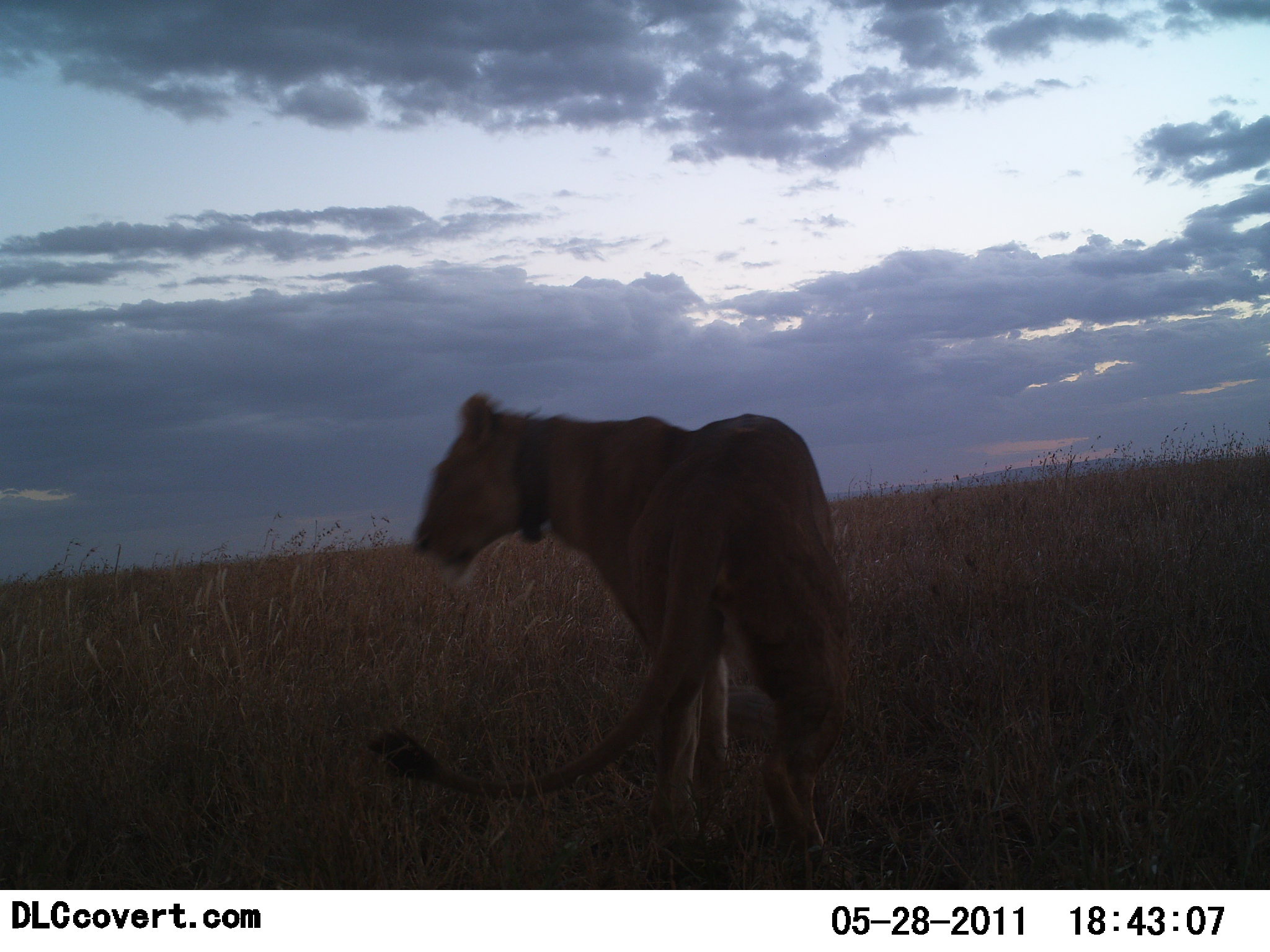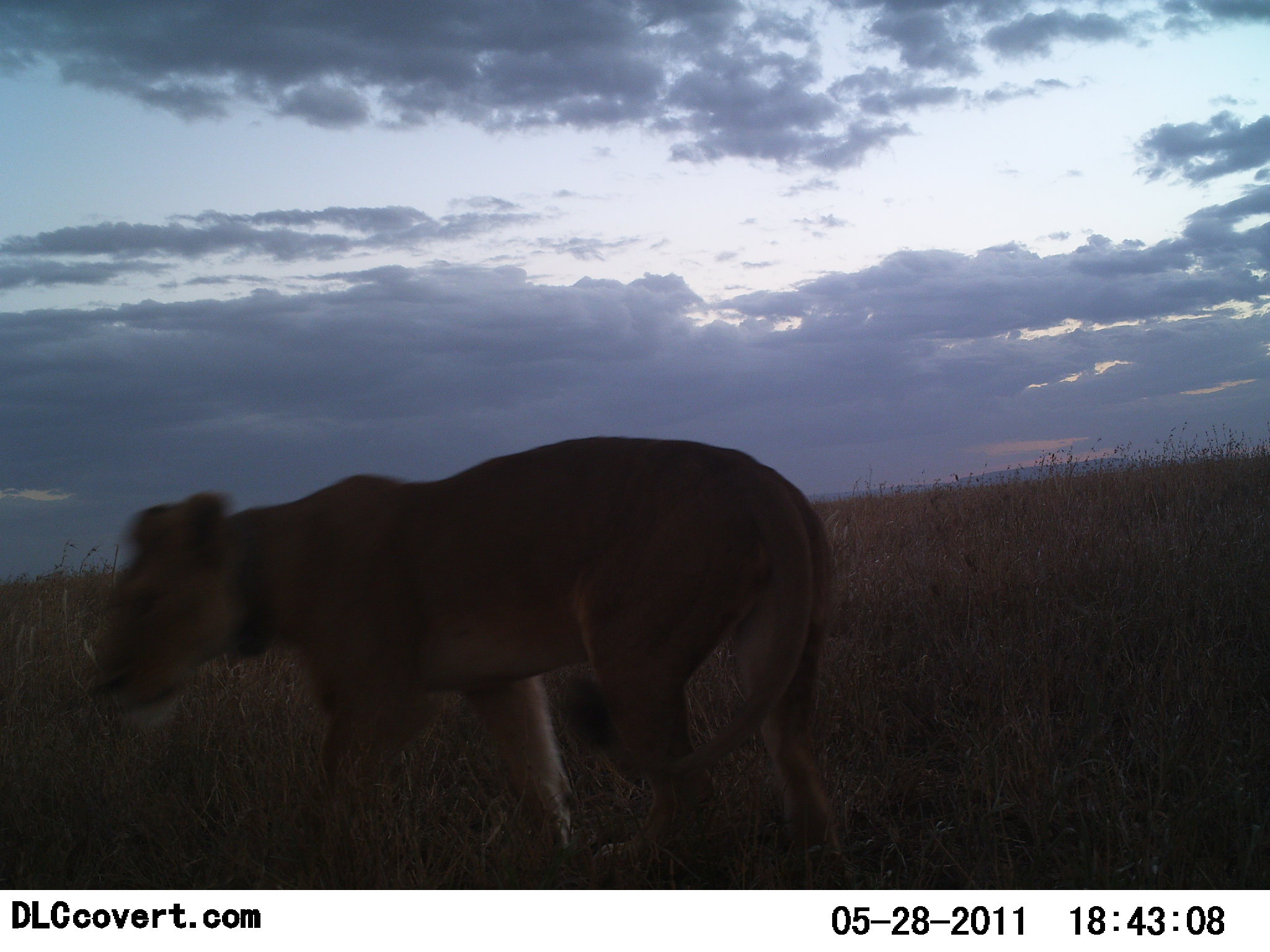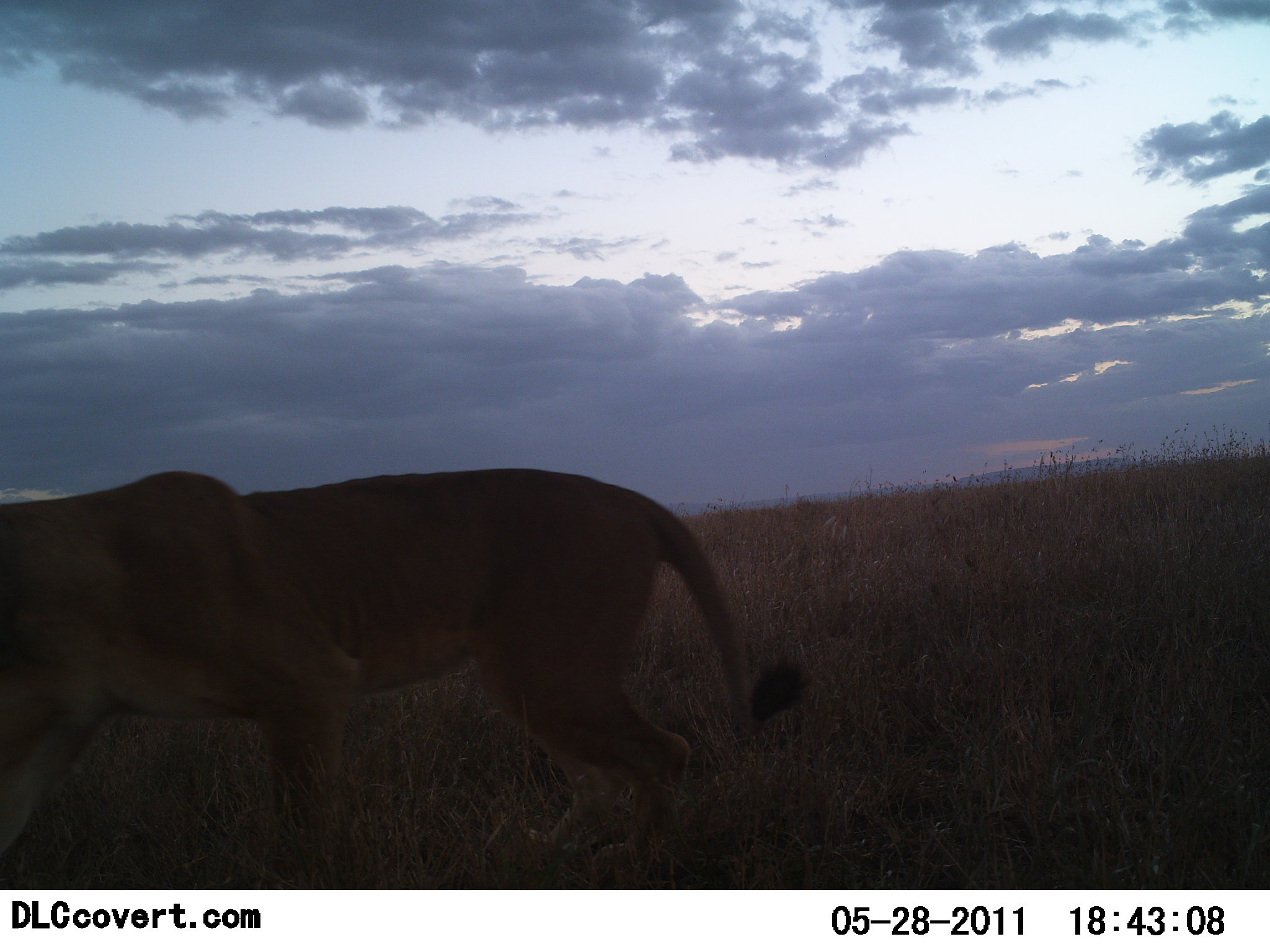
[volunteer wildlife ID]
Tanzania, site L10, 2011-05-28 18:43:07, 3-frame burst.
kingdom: Animalia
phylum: Chordata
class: Mammalia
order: Carnivora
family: Felidae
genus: Panthera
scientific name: Panthera leo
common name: lion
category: lionfemale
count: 1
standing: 25%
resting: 0%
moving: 83%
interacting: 8%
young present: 0%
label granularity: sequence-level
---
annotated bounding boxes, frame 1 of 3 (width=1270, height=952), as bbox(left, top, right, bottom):
animal: bbox(369, 392, 858, 890)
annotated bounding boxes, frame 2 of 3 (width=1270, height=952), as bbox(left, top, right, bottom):
animal: bbox(86, 434, 847, 890)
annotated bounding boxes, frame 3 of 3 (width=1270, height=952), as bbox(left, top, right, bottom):
animal: bbox(0, 469, 812, 889)